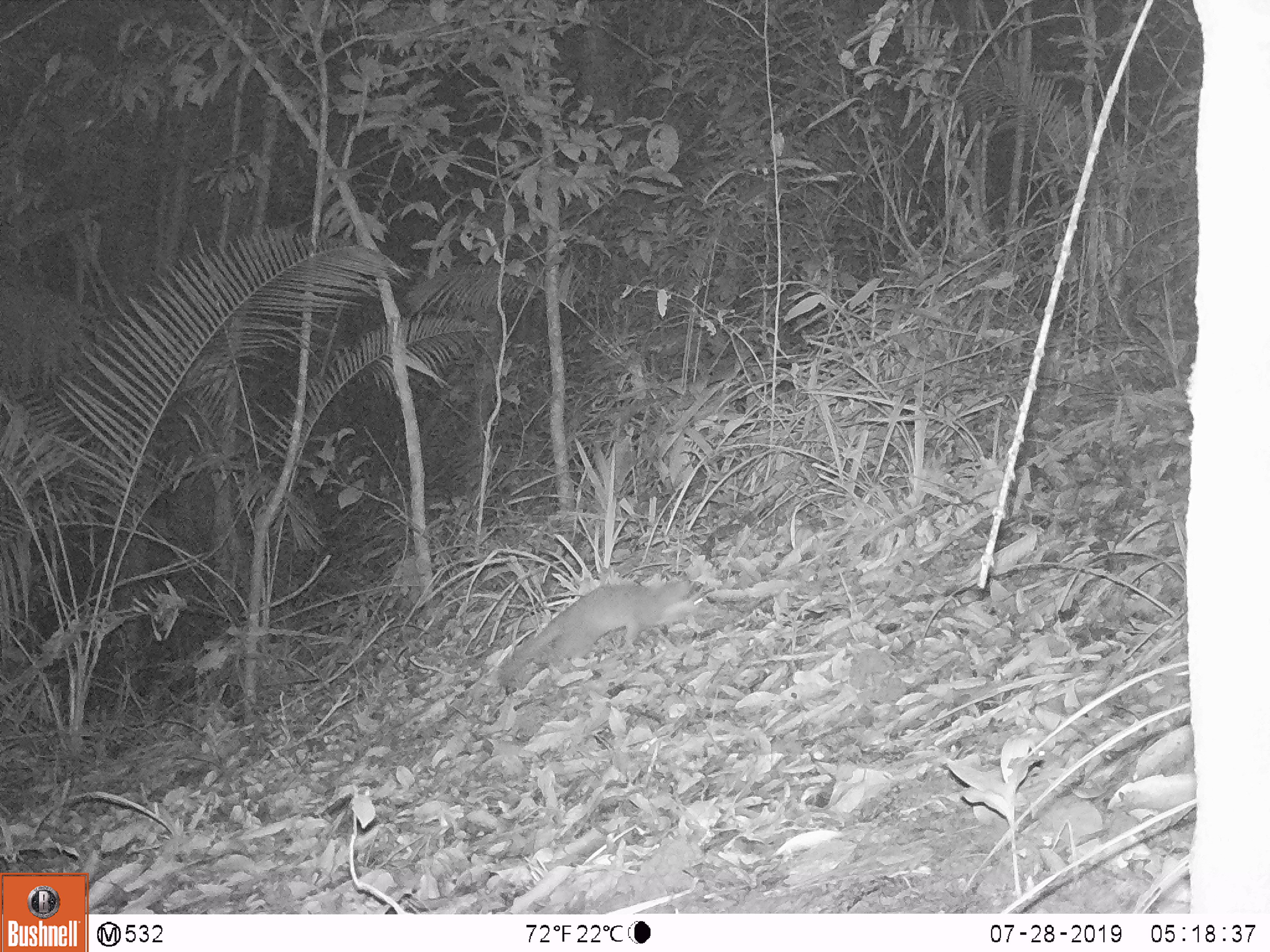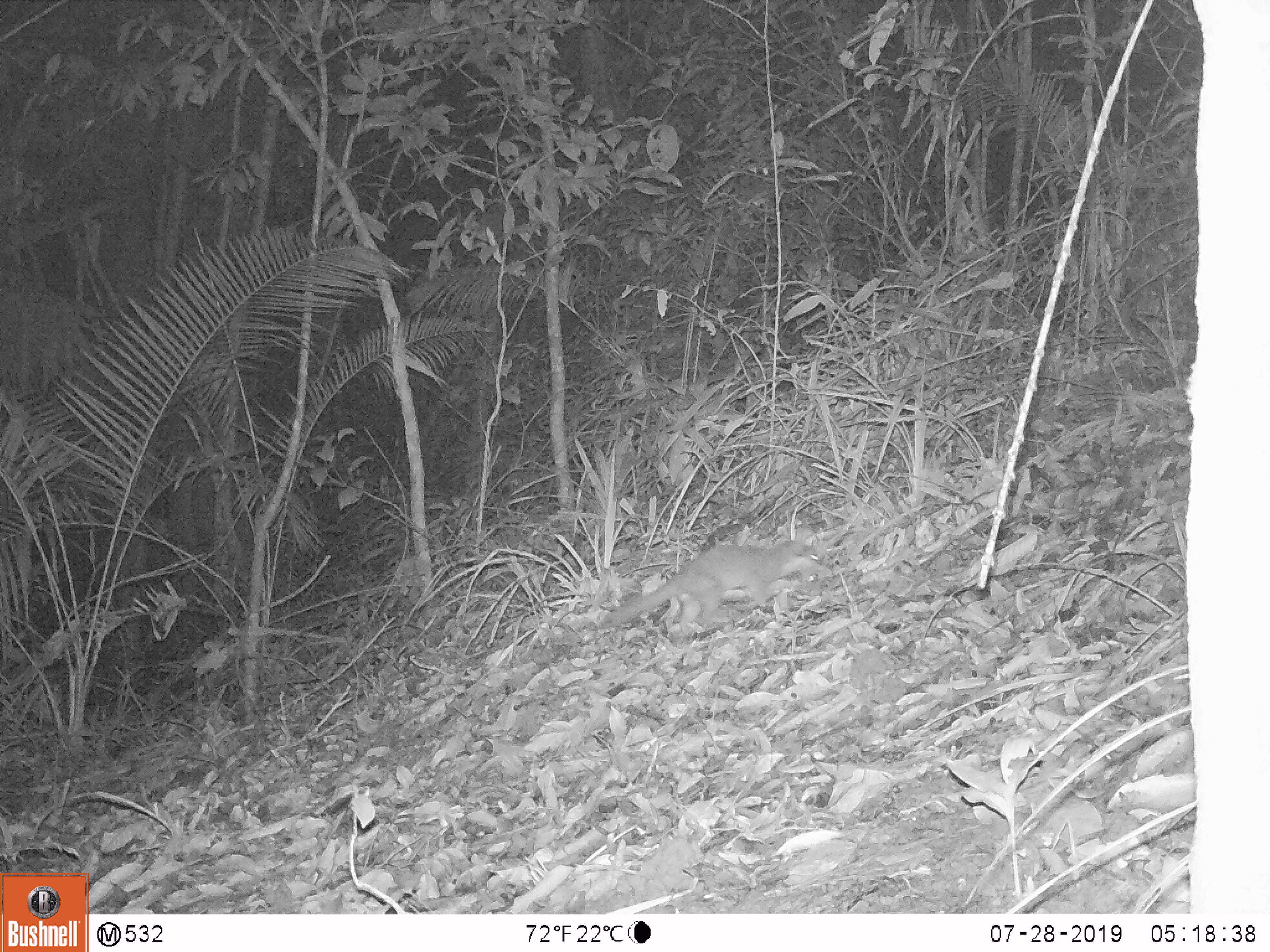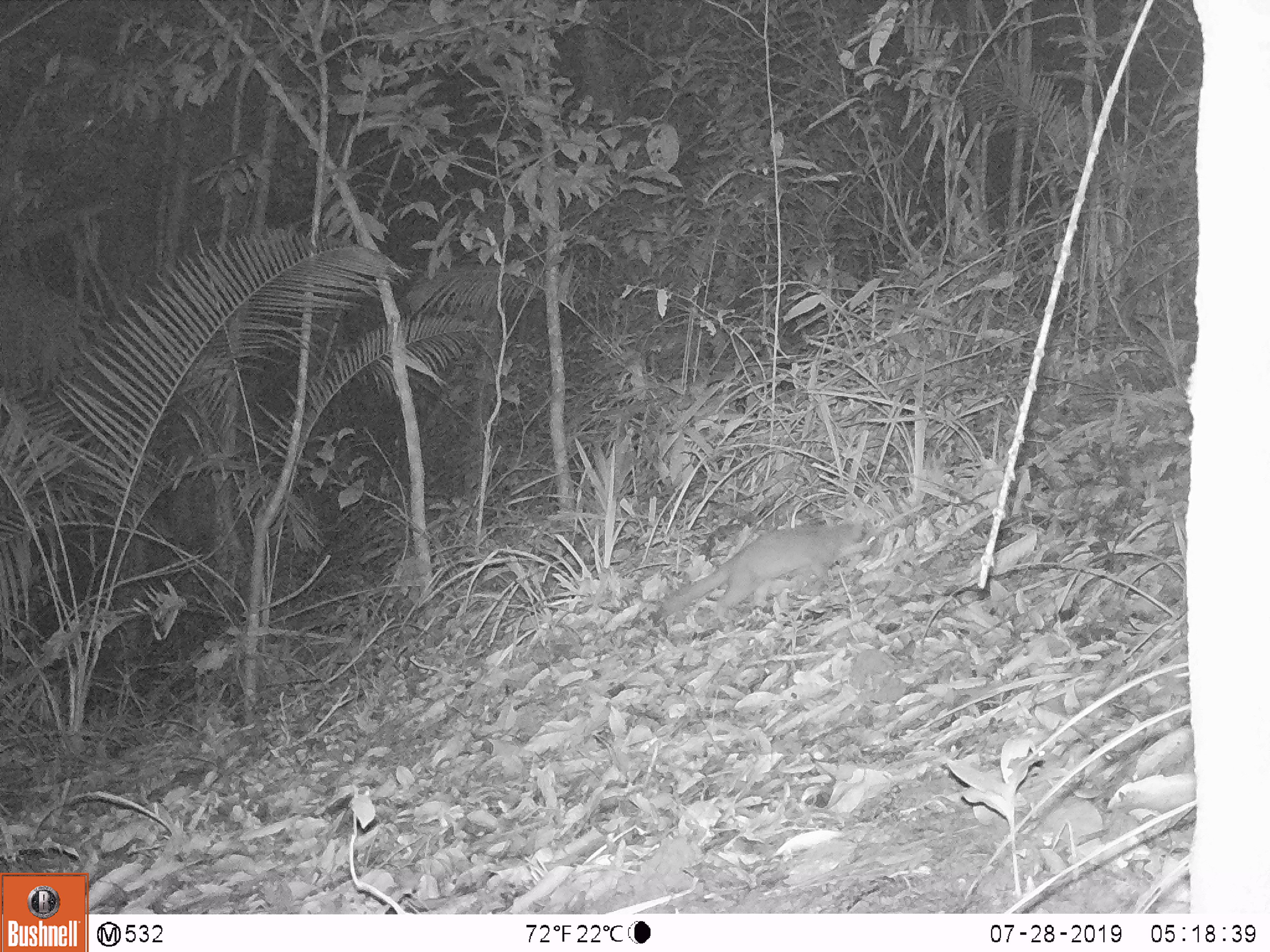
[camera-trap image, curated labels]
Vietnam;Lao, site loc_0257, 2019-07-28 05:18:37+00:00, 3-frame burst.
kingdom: Animalia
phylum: Chordata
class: Mammalia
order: Carnivora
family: Mustelidae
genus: Melogale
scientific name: Melogale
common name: ferret badger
Ferret badger (Melogale). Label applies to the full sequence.